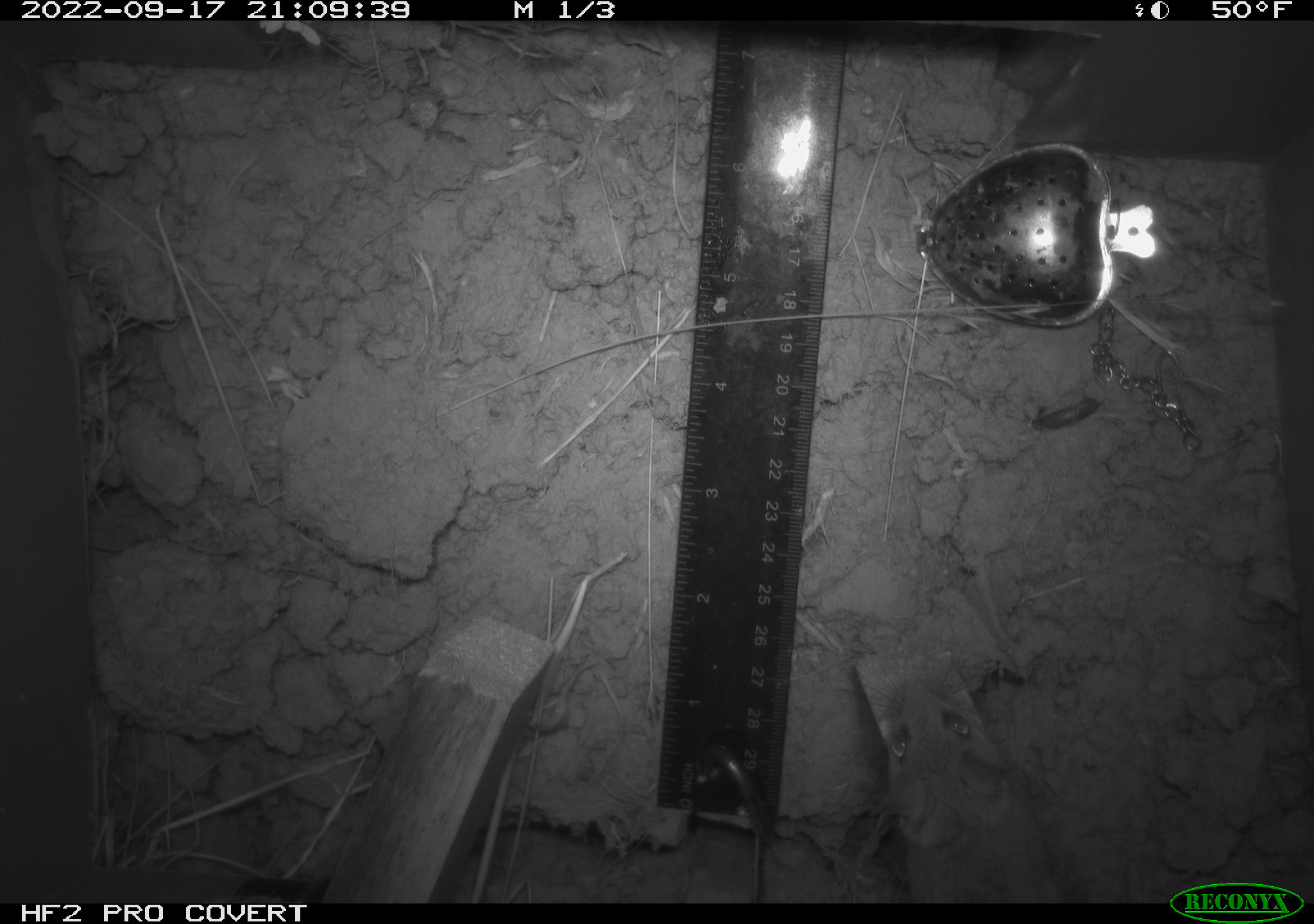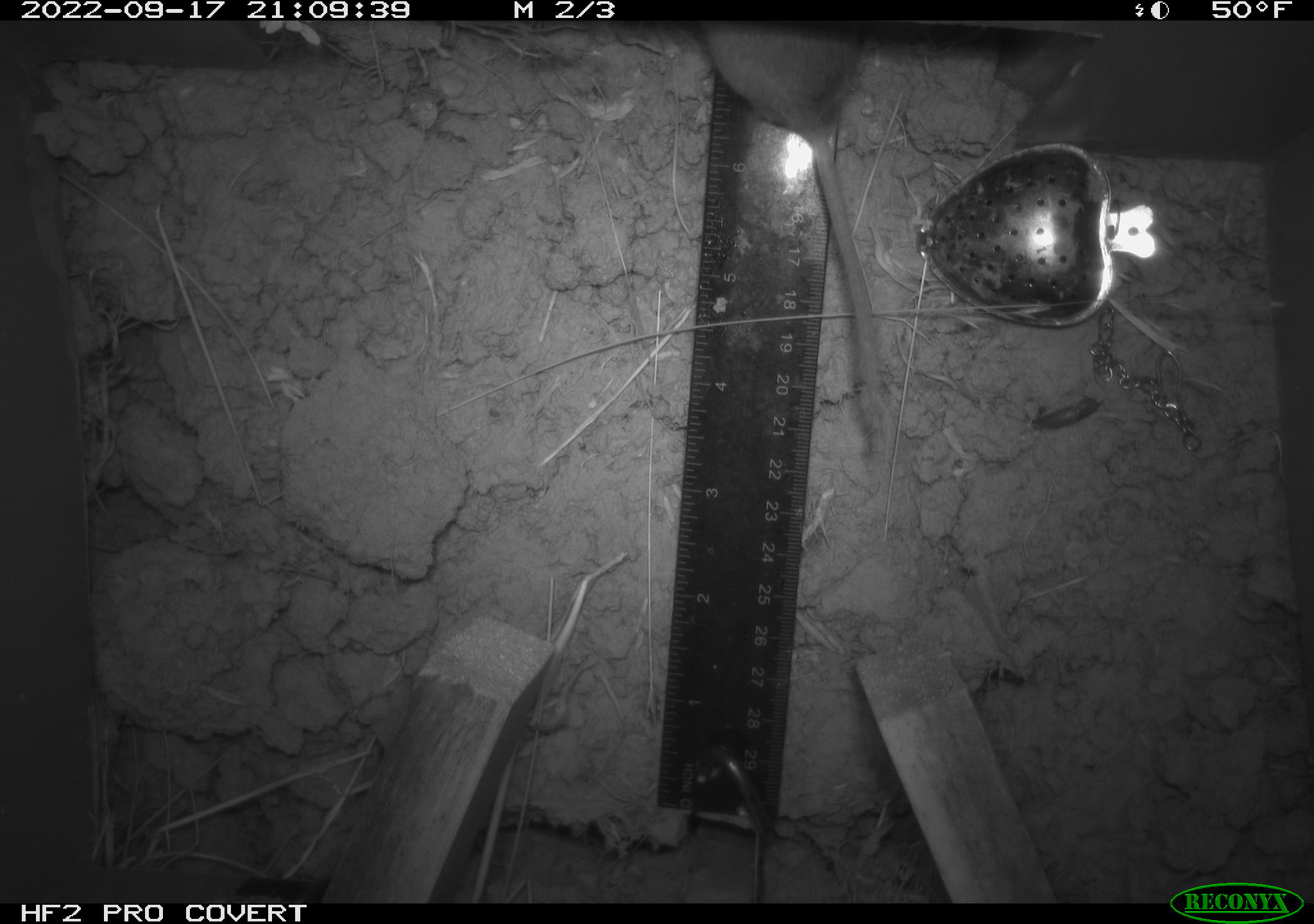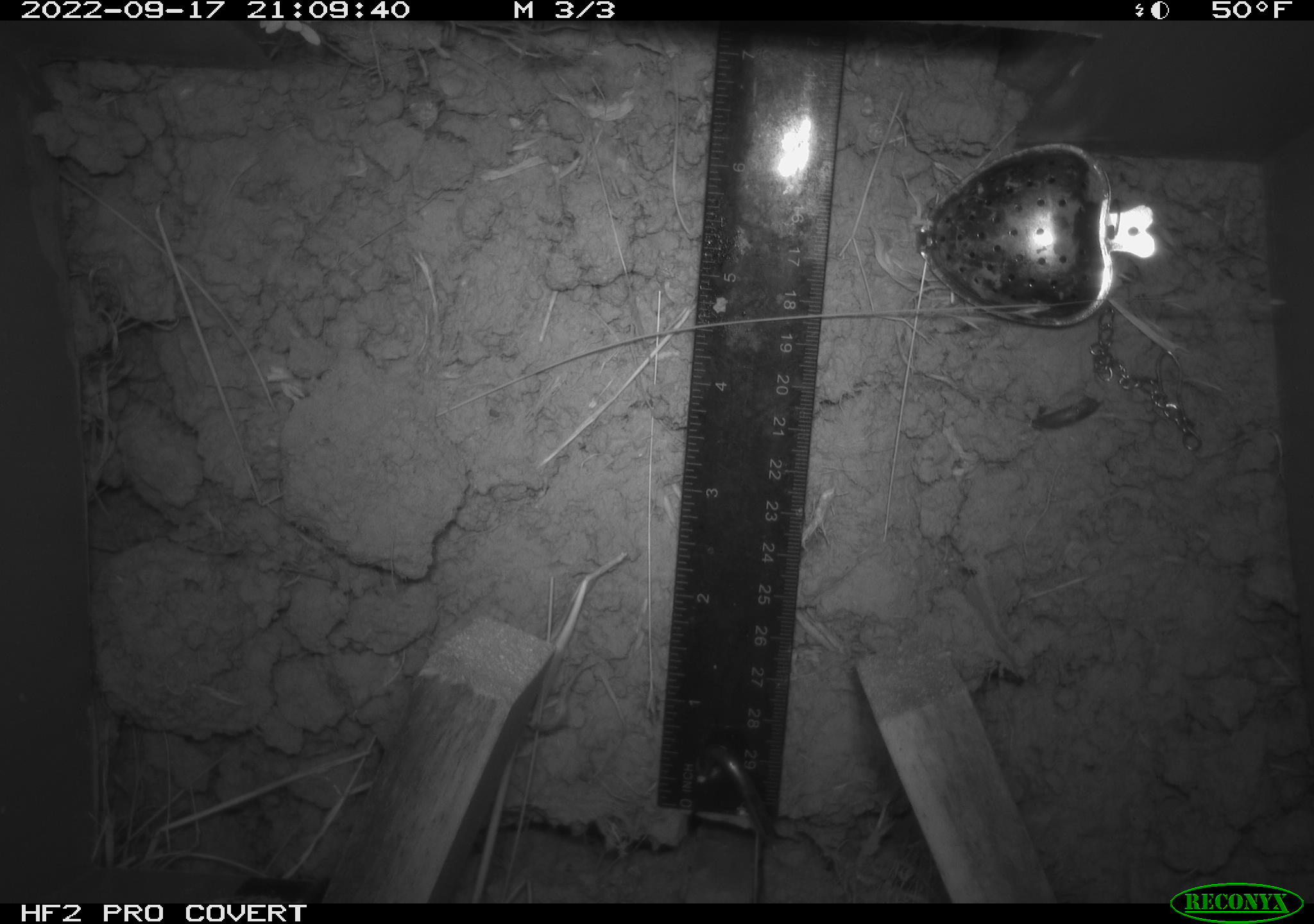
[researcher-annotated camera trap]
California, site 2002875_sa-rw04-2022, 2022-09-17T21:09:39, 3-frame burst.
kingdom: Animalia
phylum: Chordata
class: Mammalia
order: Rodentia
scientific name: Rodentia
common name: mouse species